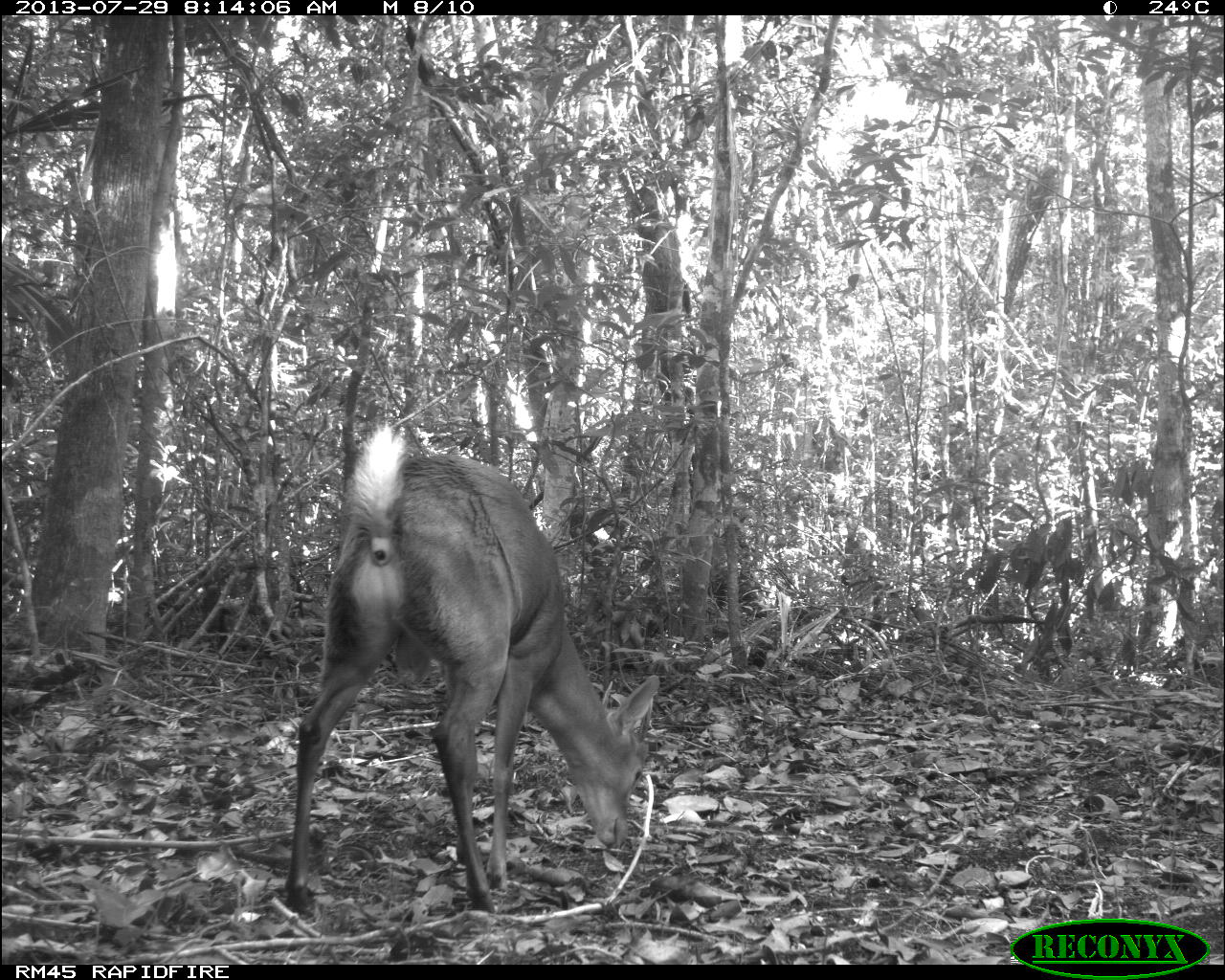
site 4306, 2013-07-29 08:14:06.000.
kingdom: Animalia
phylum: Chordata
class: Mammalia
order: Artiodactyla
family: Cervidae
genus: Mazama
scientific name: Mazama temama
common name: central american red brocket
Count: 1.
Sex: male.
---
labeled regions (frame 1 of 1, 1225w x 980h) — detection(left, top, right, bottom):
mazama temama: detection(276, 412, 661, 915)